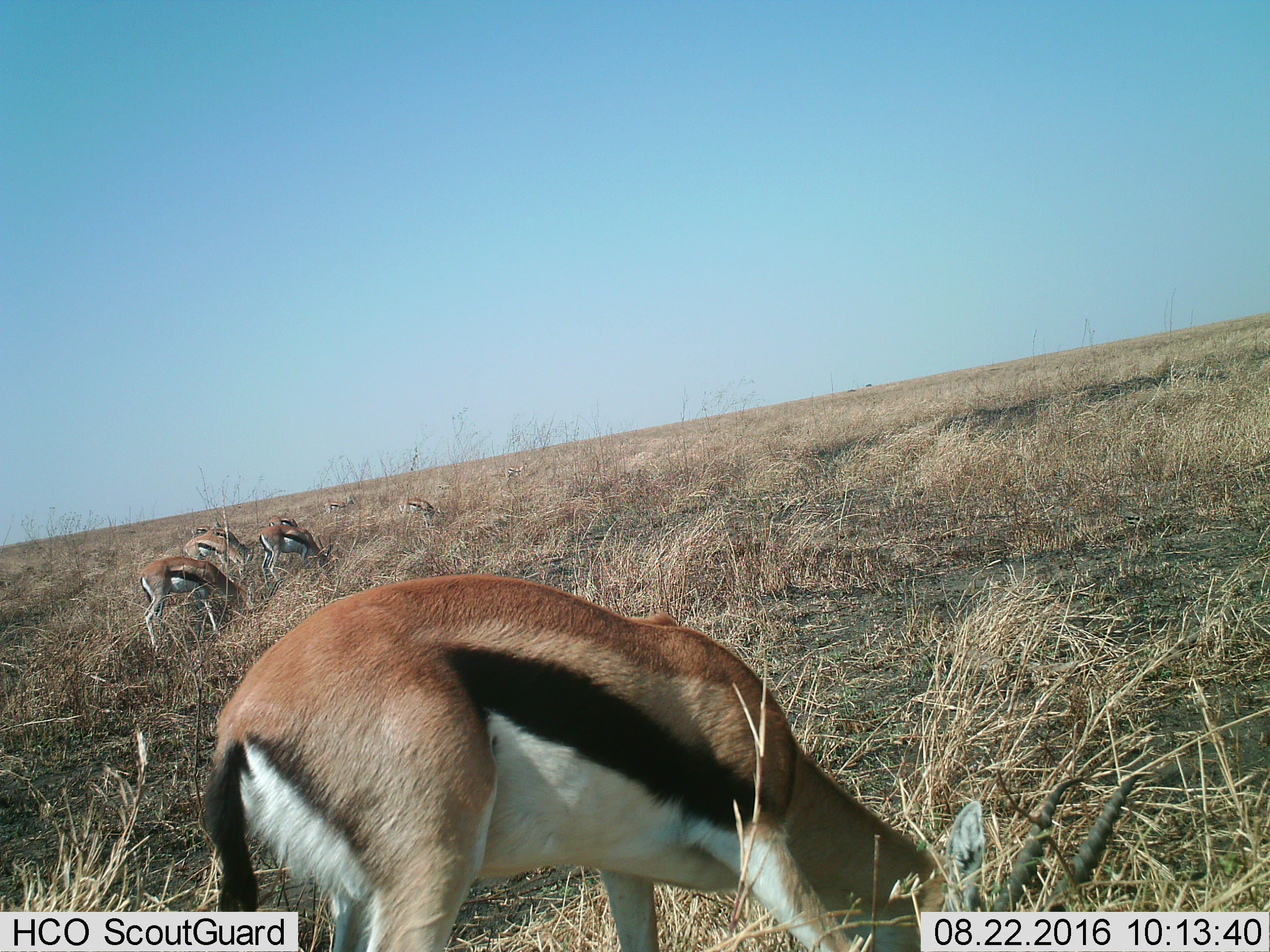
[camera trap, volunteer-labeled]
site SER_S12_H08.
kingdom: Animalia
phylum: Chordata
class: Mammalia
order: Artiodactyla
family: Bovidae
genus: Eudorcas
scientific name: Eudorcas thomsonii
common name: thomson's gazelle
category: gazellethomsons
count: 9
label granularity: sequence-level